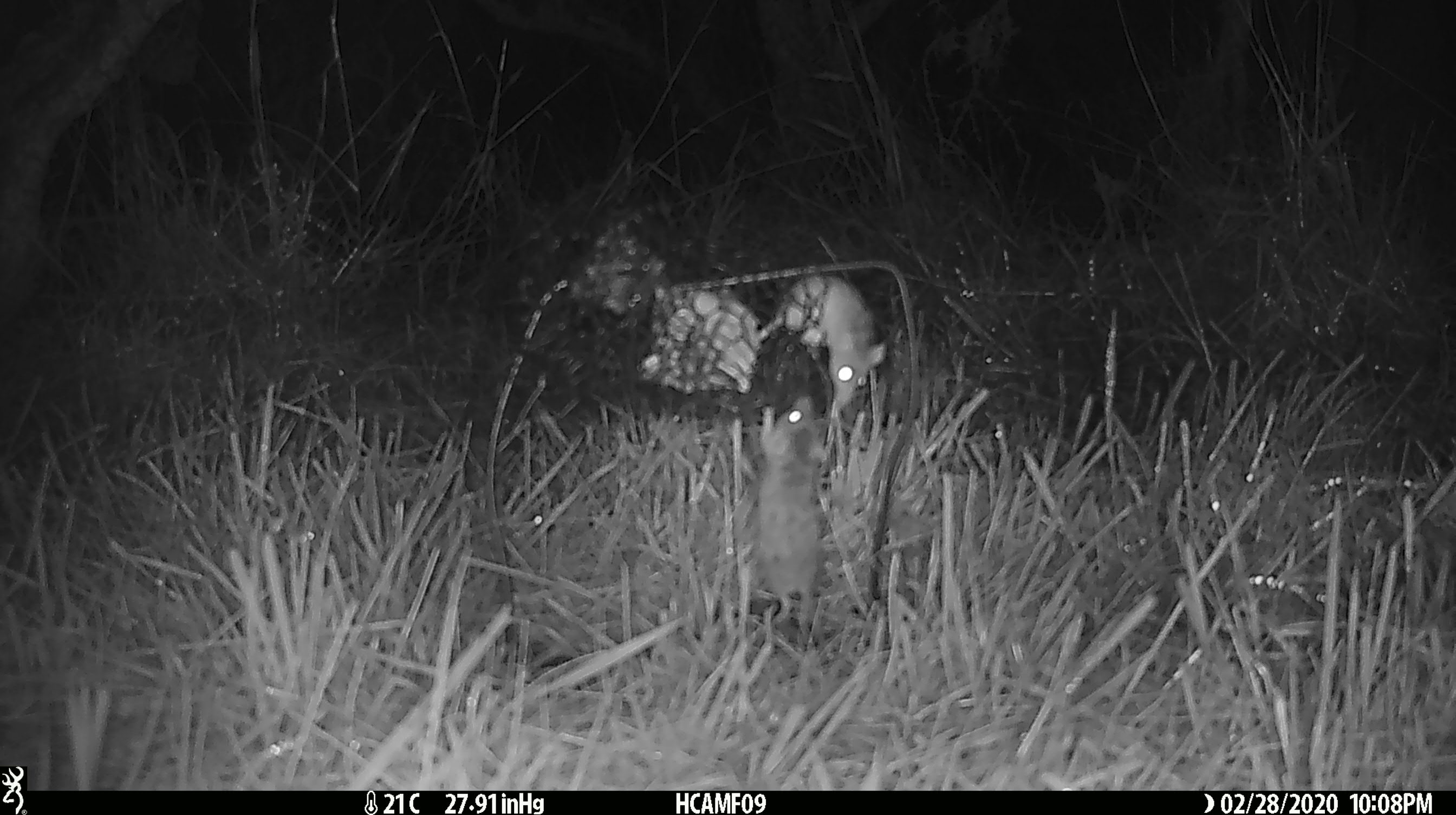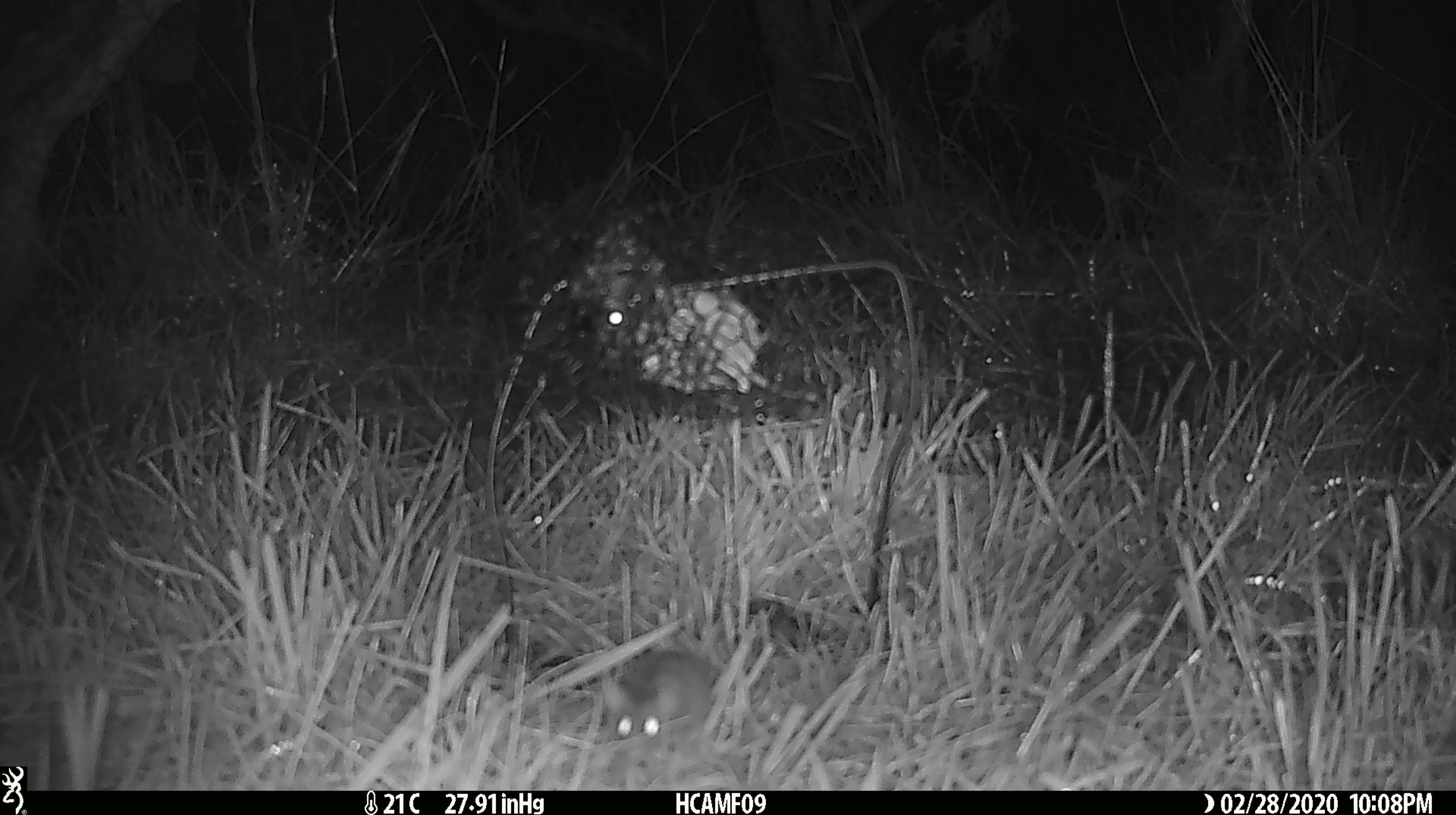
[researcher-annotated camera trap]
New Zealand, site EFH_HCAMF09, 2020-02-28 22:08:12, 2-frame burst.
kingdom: Animalia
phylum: Chordata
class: Mammalia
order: Rodentia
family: Muridae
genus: Mus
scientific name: Mus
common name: mouse